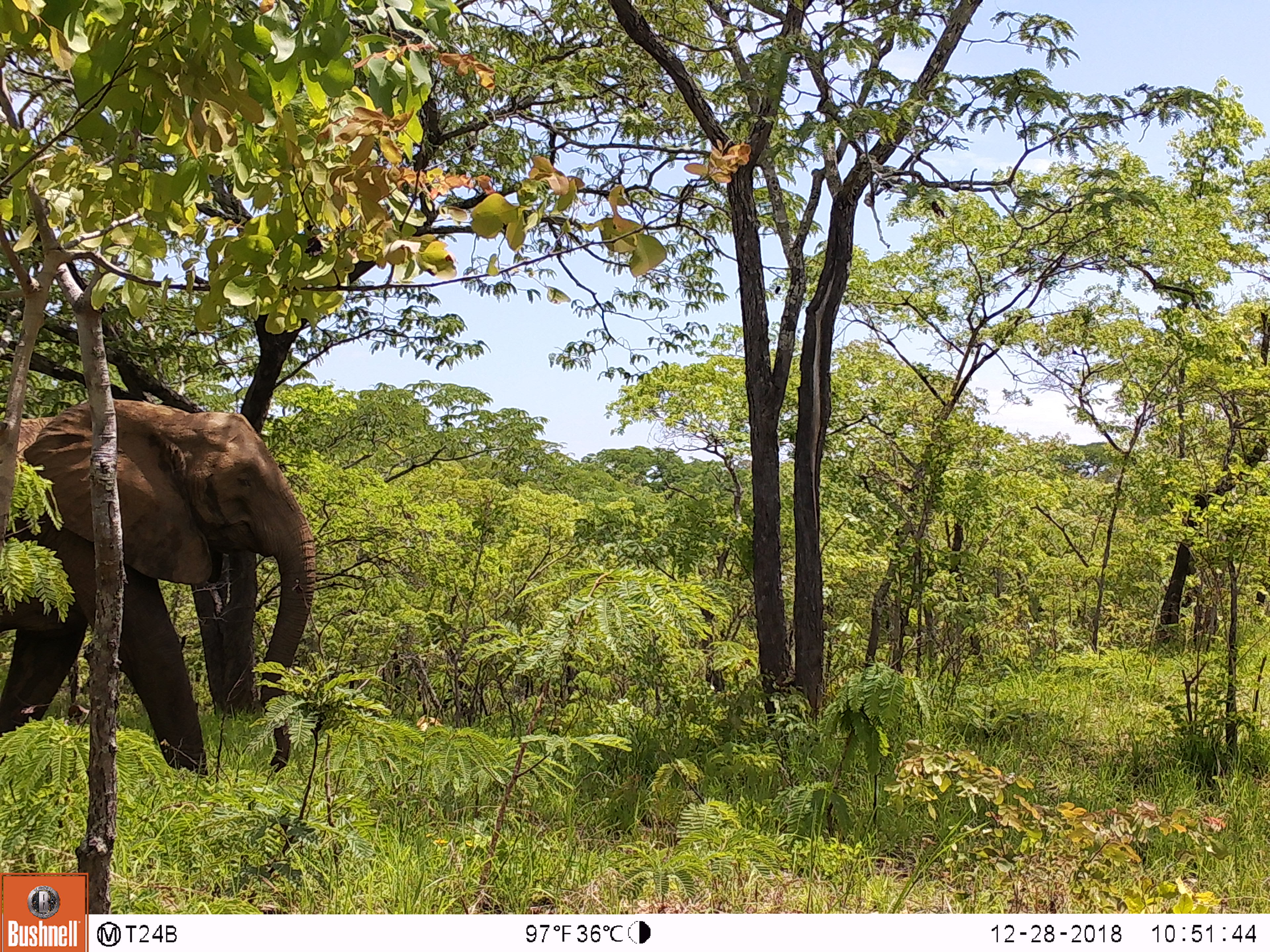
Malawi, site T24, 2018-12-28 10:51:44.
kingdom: Animalia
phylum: Chordata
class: Mammalia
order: Proboscidea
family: Elephantidae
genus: Loxodonta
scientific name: Loxodonta africana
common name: african savanna elephant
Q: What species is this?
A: African savanna elephant (Loxodonta africana).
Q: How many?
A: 1.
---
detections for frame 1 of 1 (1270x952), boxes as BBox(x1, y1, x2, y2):
african savanna elephant: BBox(0, 392, 325, 788)